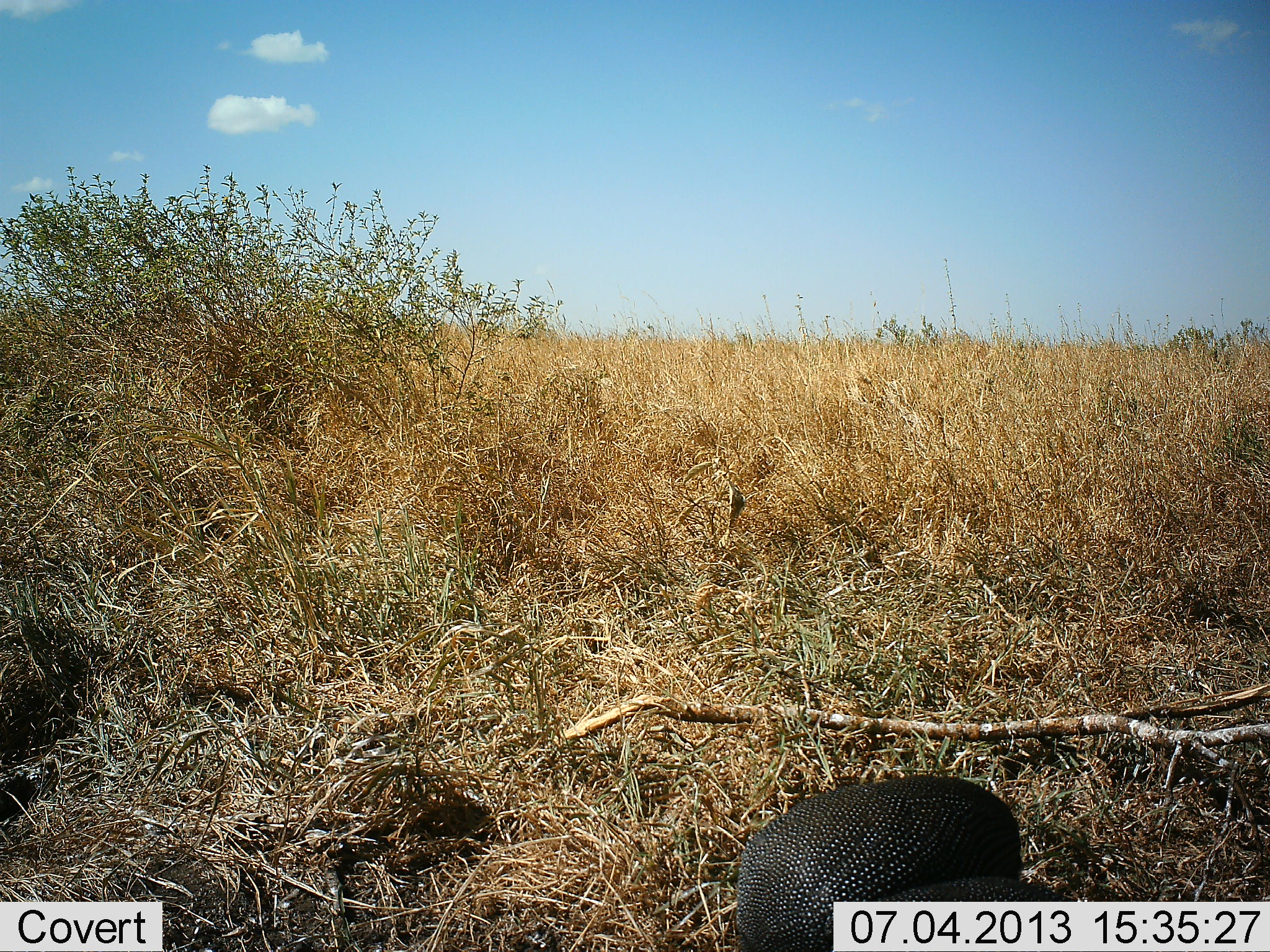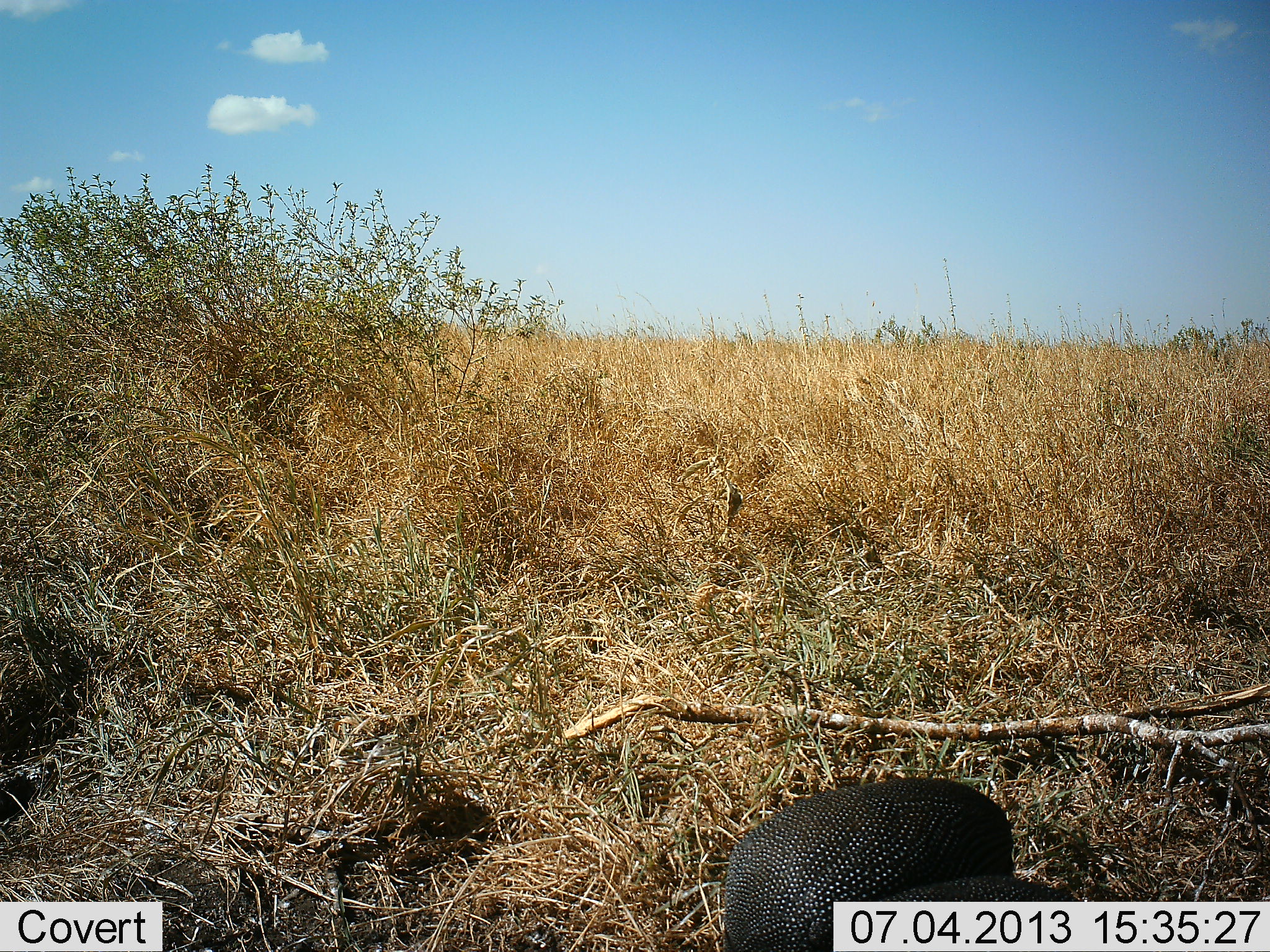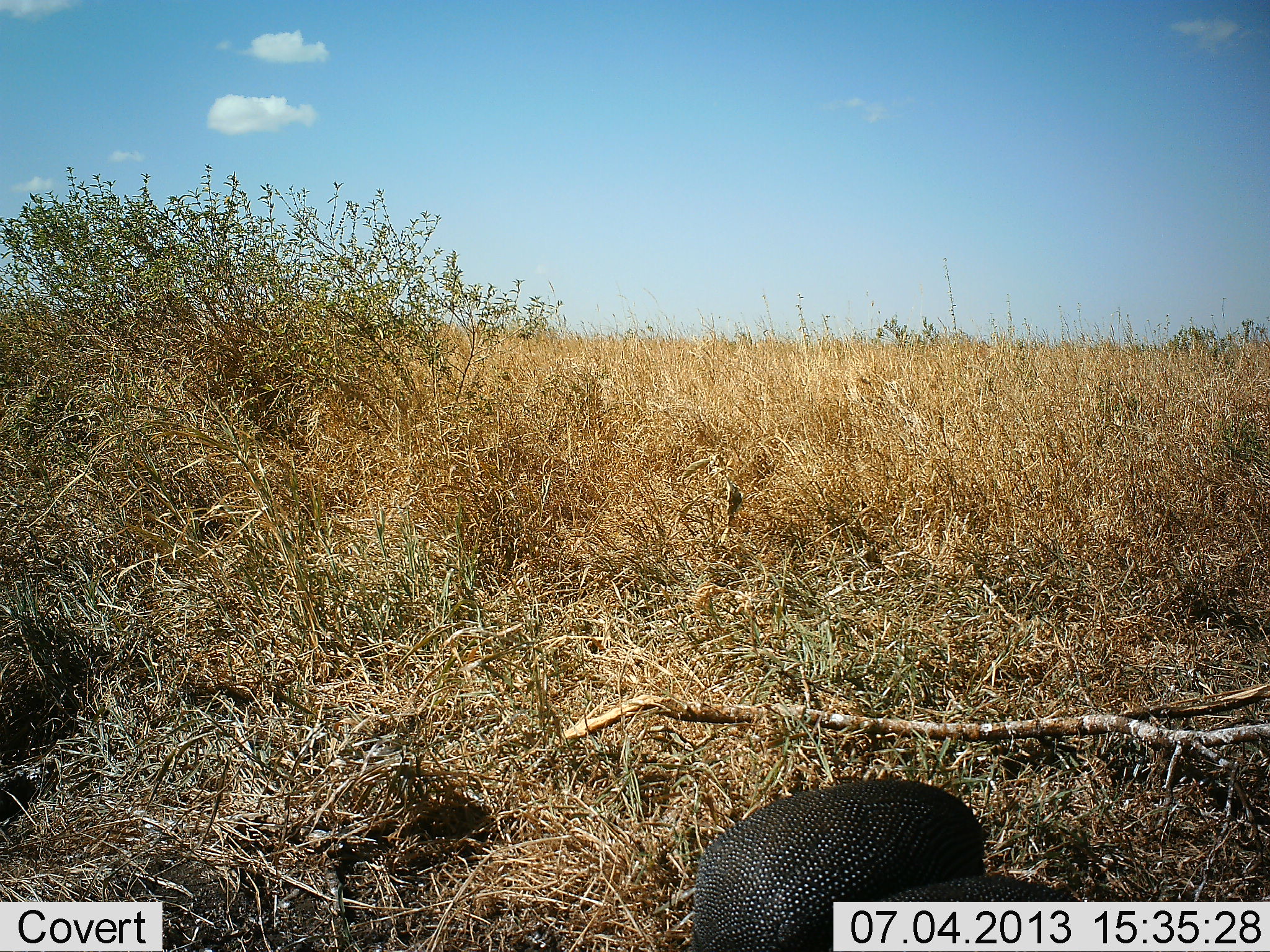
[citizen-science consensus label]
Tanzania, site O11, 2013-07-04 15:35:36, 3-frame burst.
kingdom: Animalia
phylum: Chordata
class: Aves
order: Galliformes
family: Numididae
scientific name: Numididae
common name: guinea fowl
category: guineafowl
Guineafowl (guinea fowl) (Numididae), count 1. Behavior (volunteer vote fractions): standing 56%, resting 6%, moving 19%, interacting 6%. Young present (vote fraction): 0%. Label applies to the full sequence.